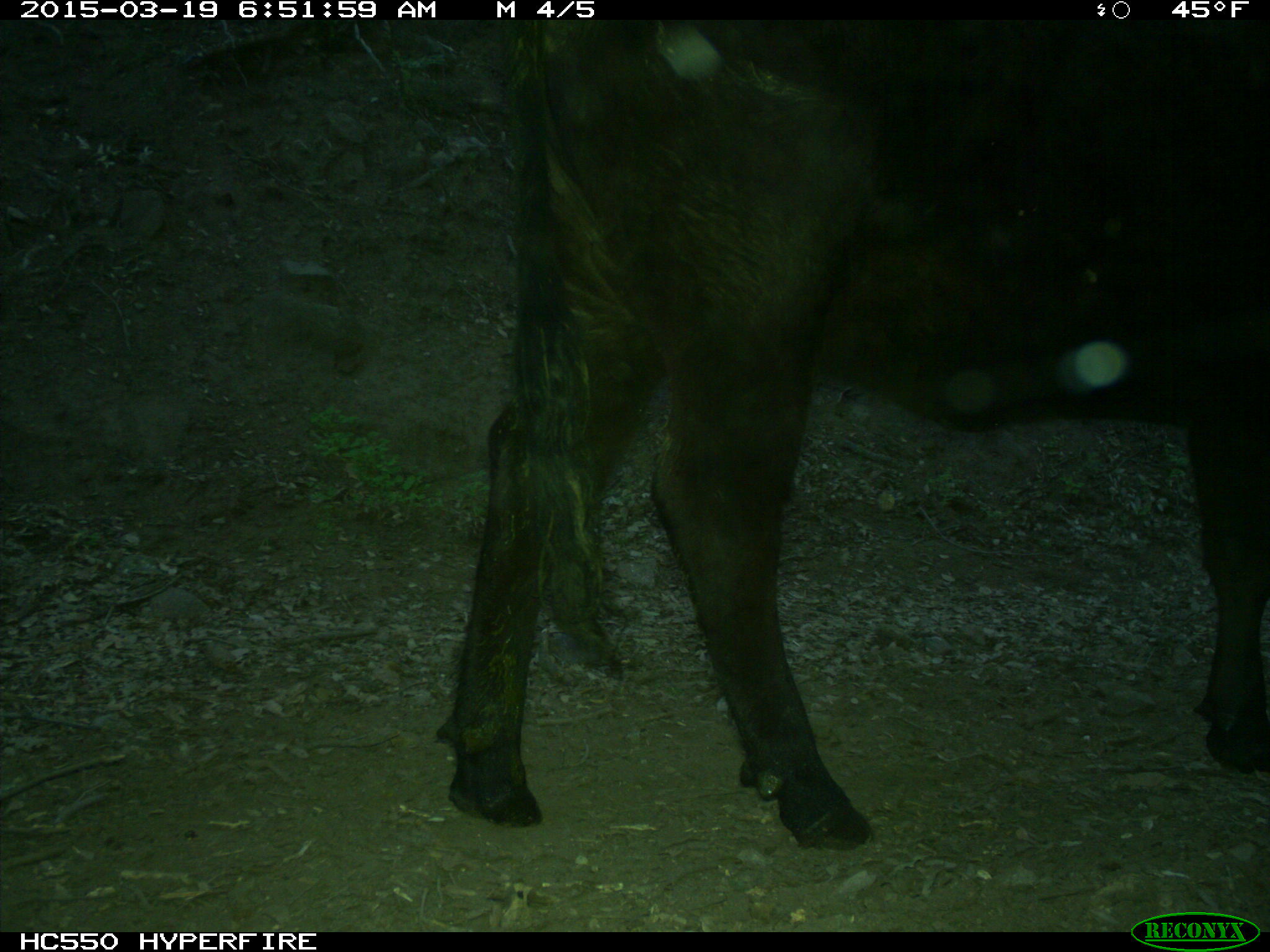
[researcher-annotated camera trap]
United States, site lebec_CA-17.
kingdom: Animalia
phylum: Chordata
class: Mammalia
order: Artiodactyla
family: Bovidae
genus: Bos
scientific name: Bos taurus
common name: domestic cow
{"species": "Bos taurus (domestic cow)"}